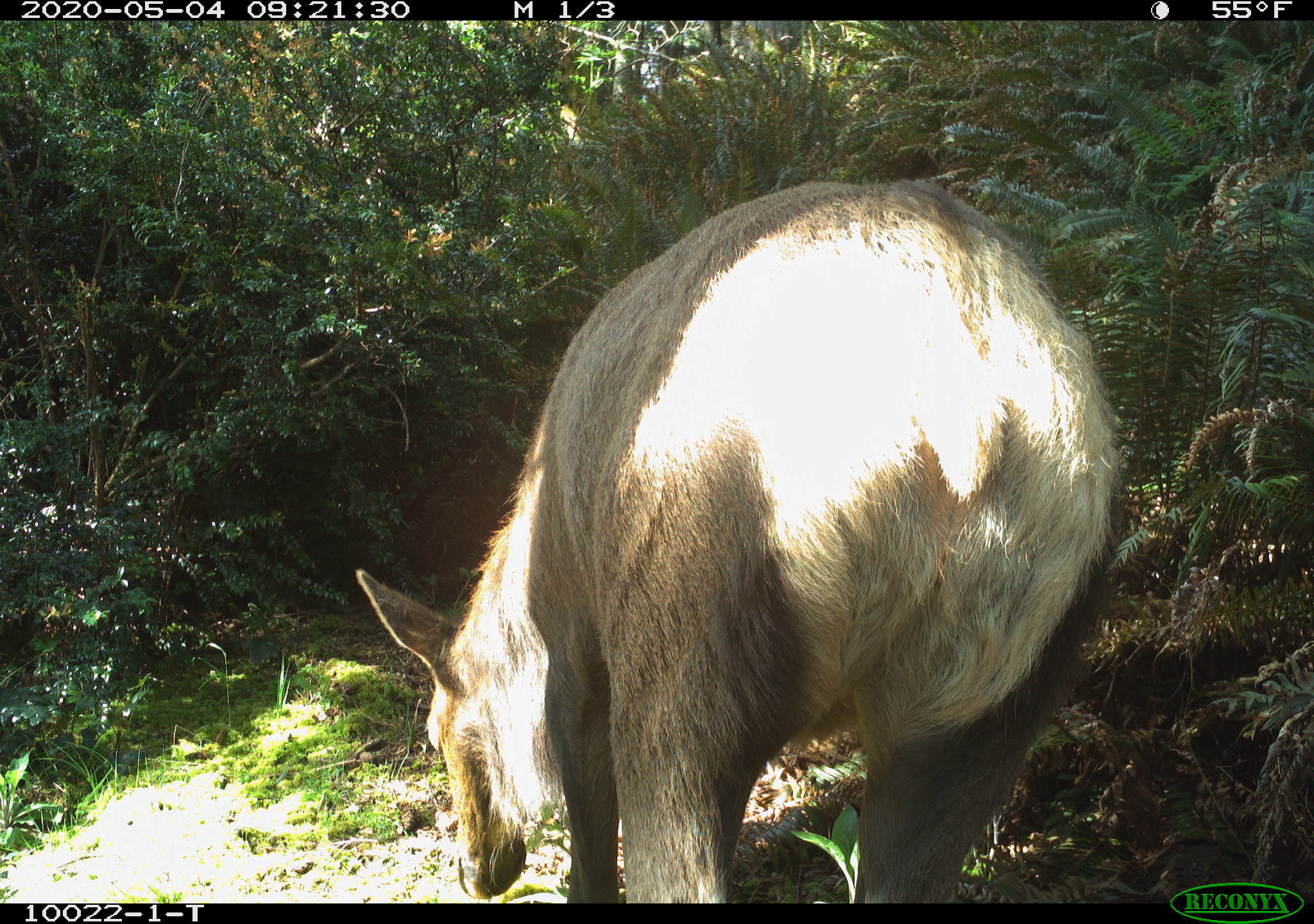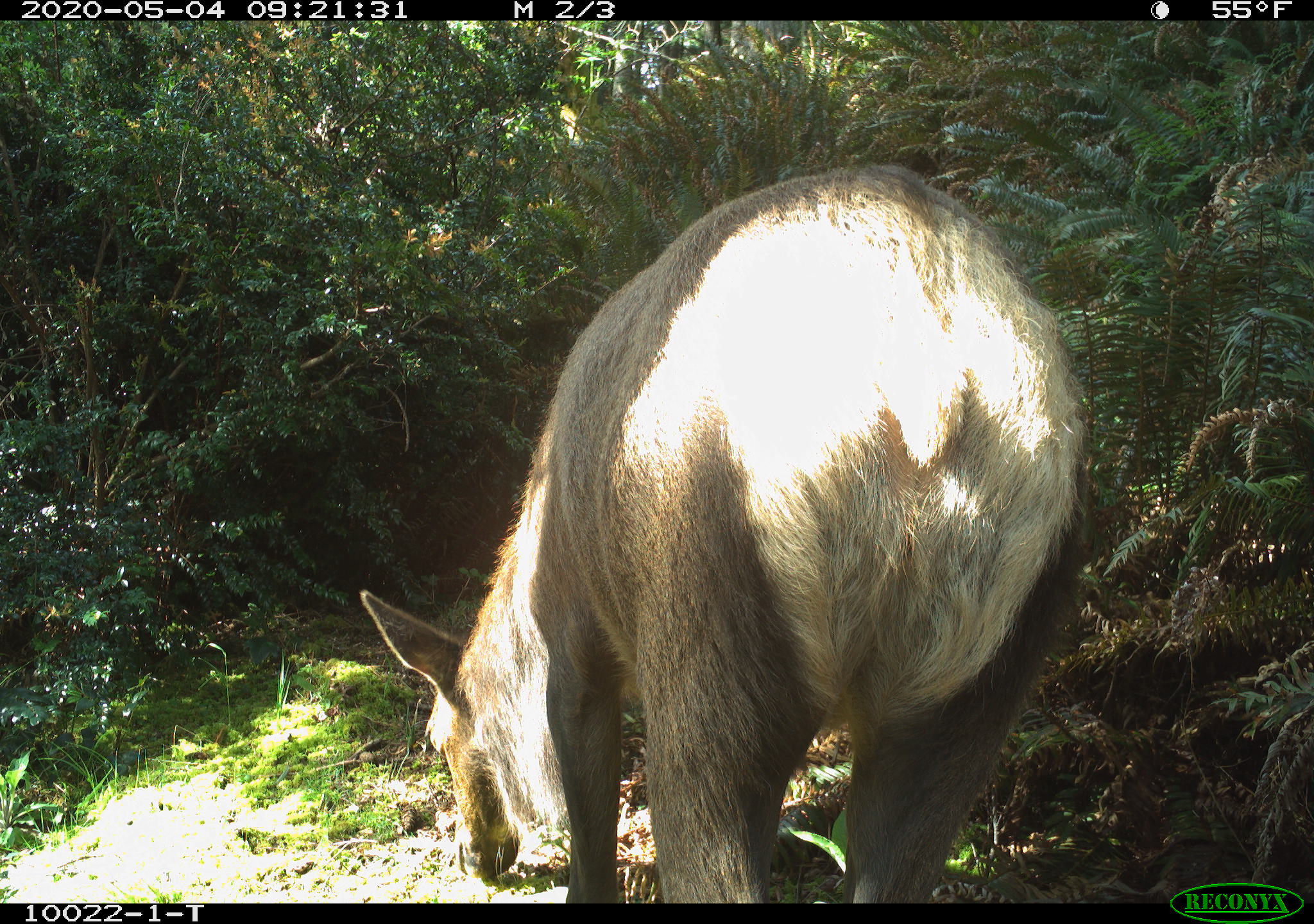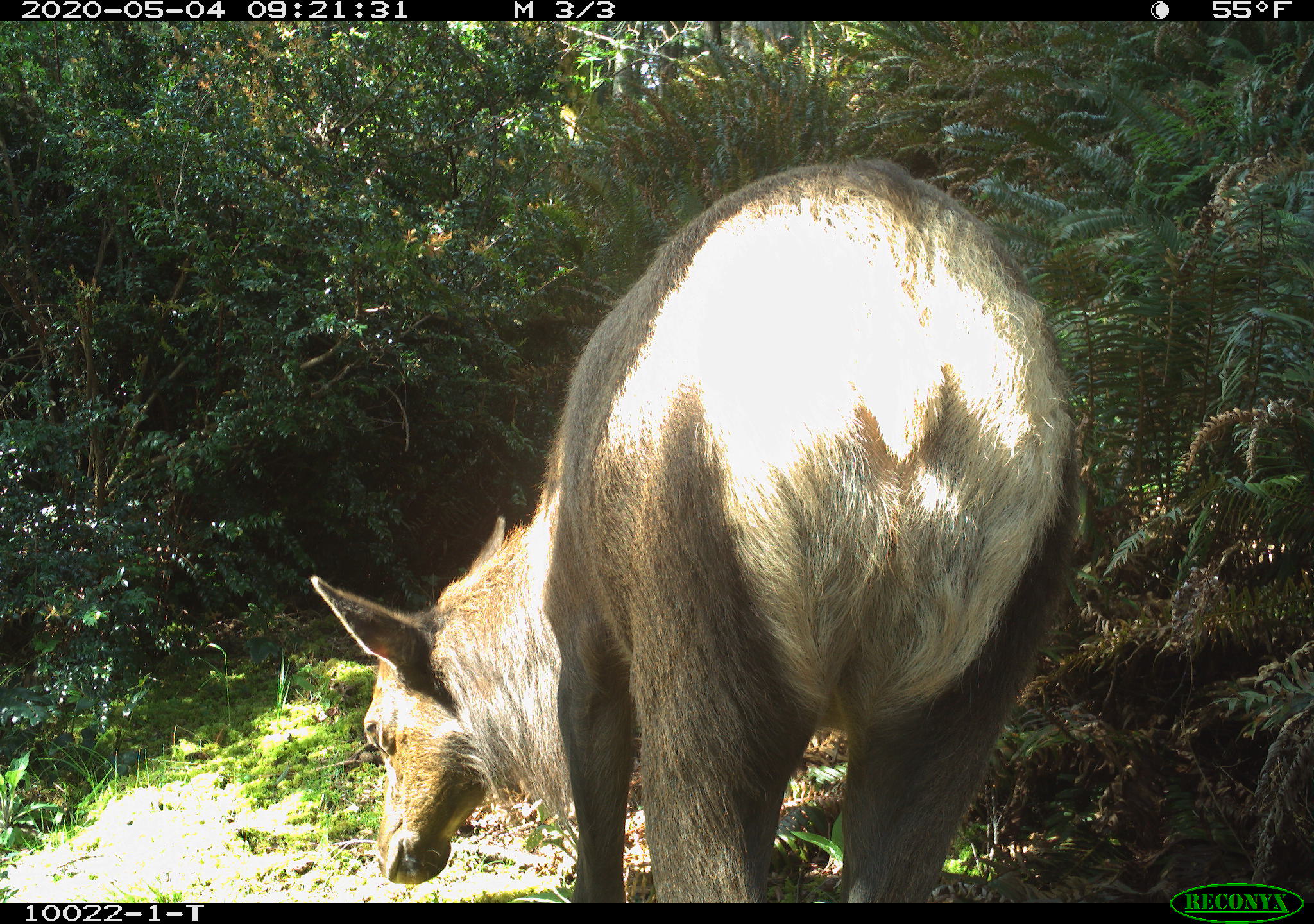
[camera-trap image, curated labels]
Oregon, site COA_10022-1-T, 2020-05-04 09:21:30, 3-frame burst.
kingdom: Animalia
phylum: Chordata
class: Mammalia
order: Artiodactyla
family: Cervidae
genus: Cervus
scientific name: Cervus canadensis roosevelti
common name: roosevelt elk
Roosevelt elk (Cervus canadensis roosevelti).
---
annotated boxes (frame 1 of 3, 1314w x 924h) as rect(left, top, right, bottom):
roosevelt elk: rect(349, 159, 1132, 895)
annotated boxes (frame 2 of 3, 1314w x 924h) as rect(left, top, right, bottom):
roosevelt elk: rect(351, 152, 1114, 890)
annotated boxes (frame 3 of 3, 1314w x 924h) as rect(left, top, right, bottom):
roosevelt elk: rect(300, 146, 1099, 895)